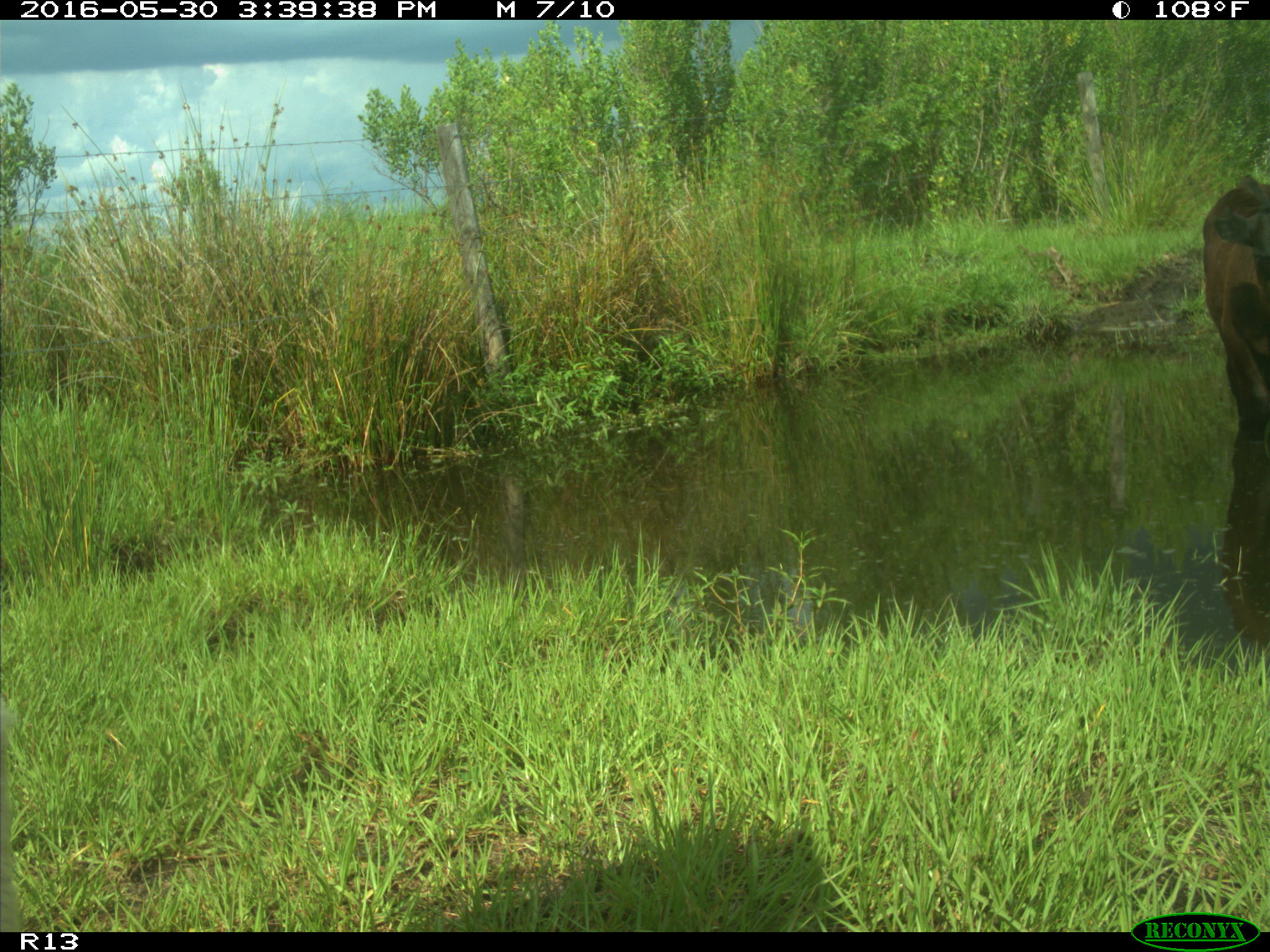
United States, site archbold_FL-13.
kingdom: Animalia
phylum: Chordata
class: Mammalia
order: Artiodactyla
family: Bovidae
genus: Bos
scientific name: Bos taurus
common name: domestic cow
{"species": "Bos taurus (domestic cow)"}